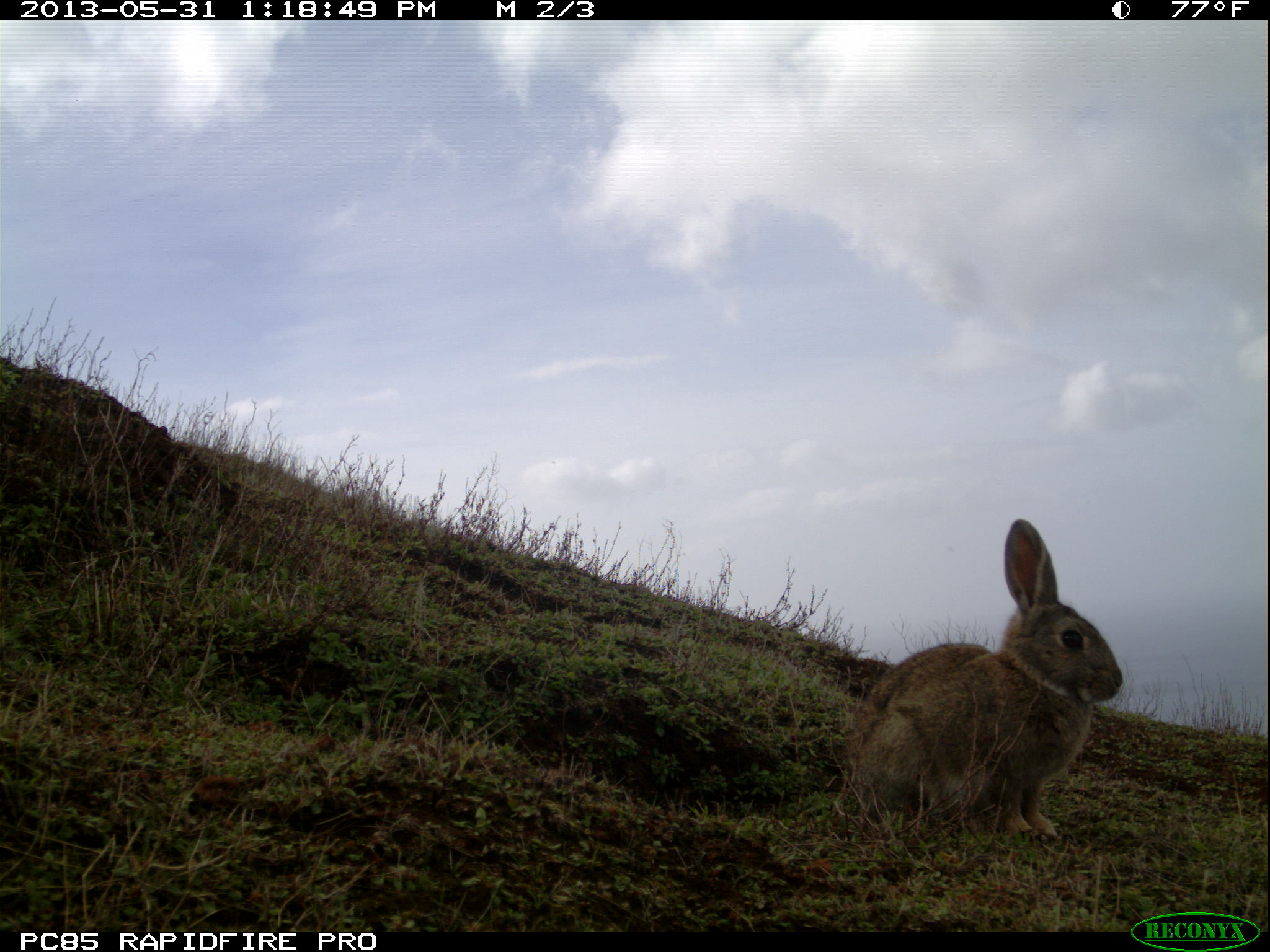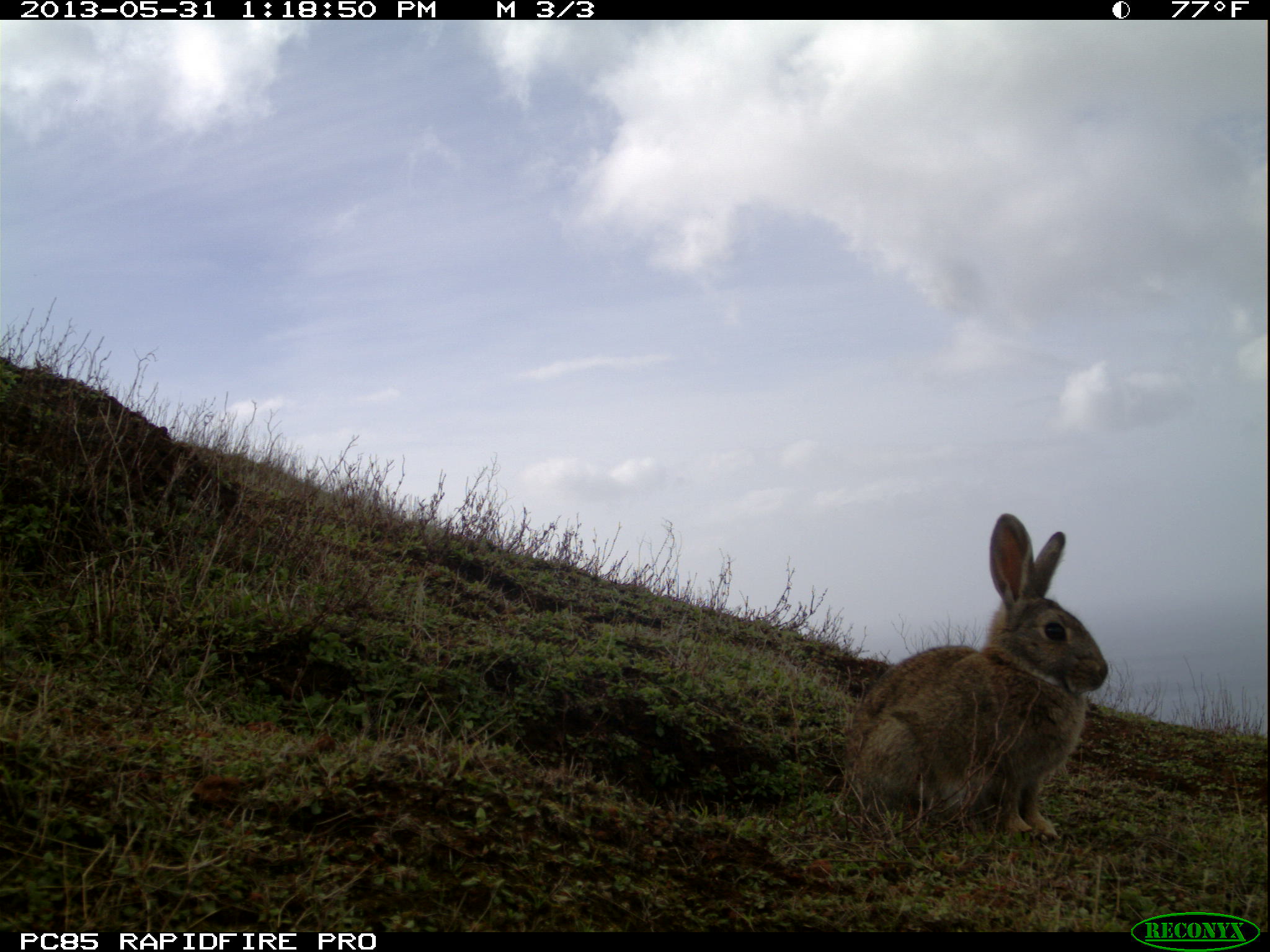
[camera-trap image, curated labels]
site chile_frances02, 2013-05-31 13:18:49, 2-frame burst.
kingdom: Animalia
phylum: Chordata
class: Mammalia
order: Lagomorpha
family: Leporidae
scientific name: Leporidae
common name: rabbits and hares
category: rabbit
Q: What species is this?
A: Rabbit (rabbits and hares) (Leporidae).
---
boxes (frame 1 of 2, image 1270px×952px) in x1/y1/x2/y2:
rabbit: 838/518/1127/850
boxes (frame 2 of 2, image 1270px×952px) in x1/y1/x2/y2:
rabbit: 833/514/1109/849